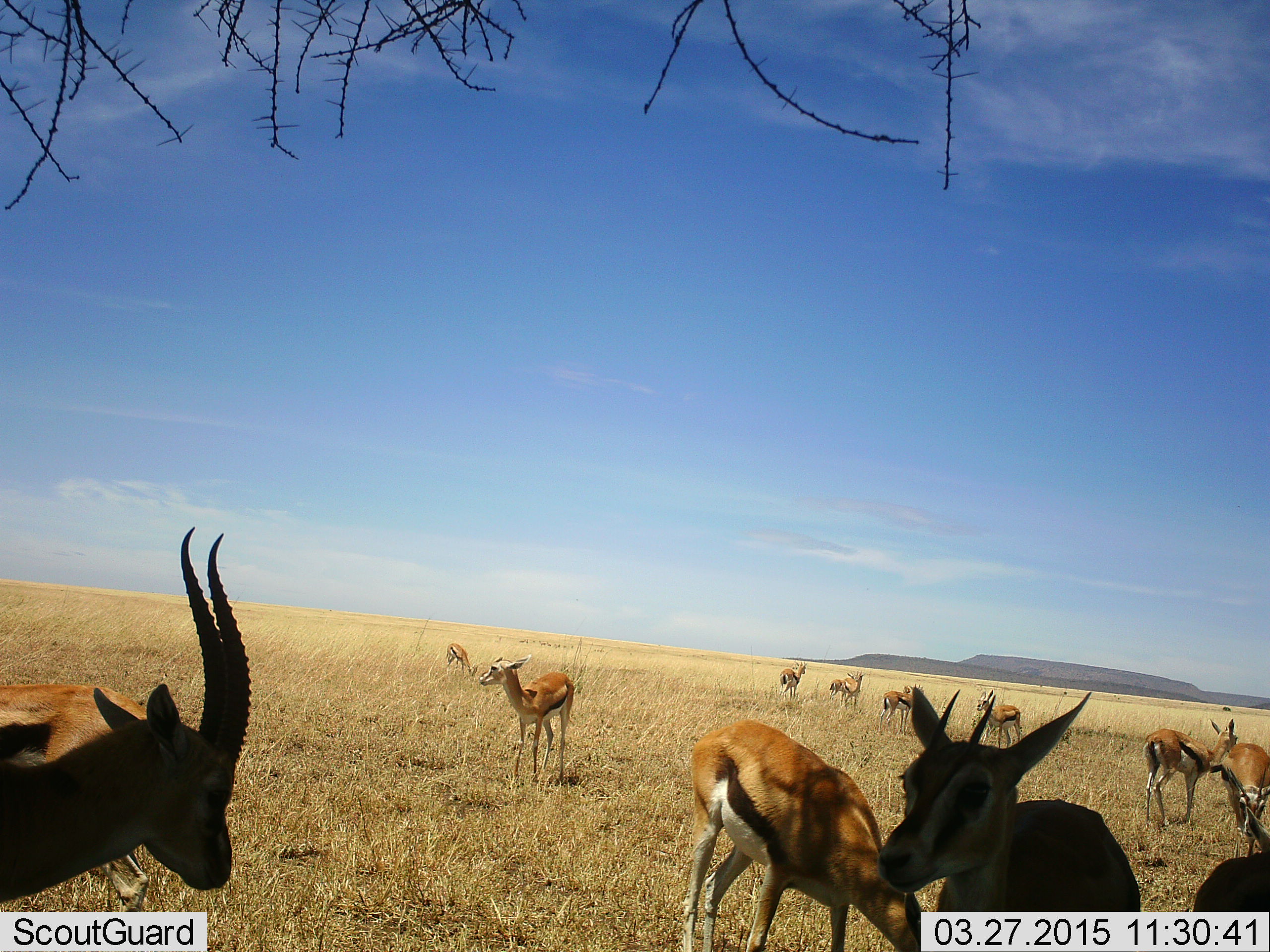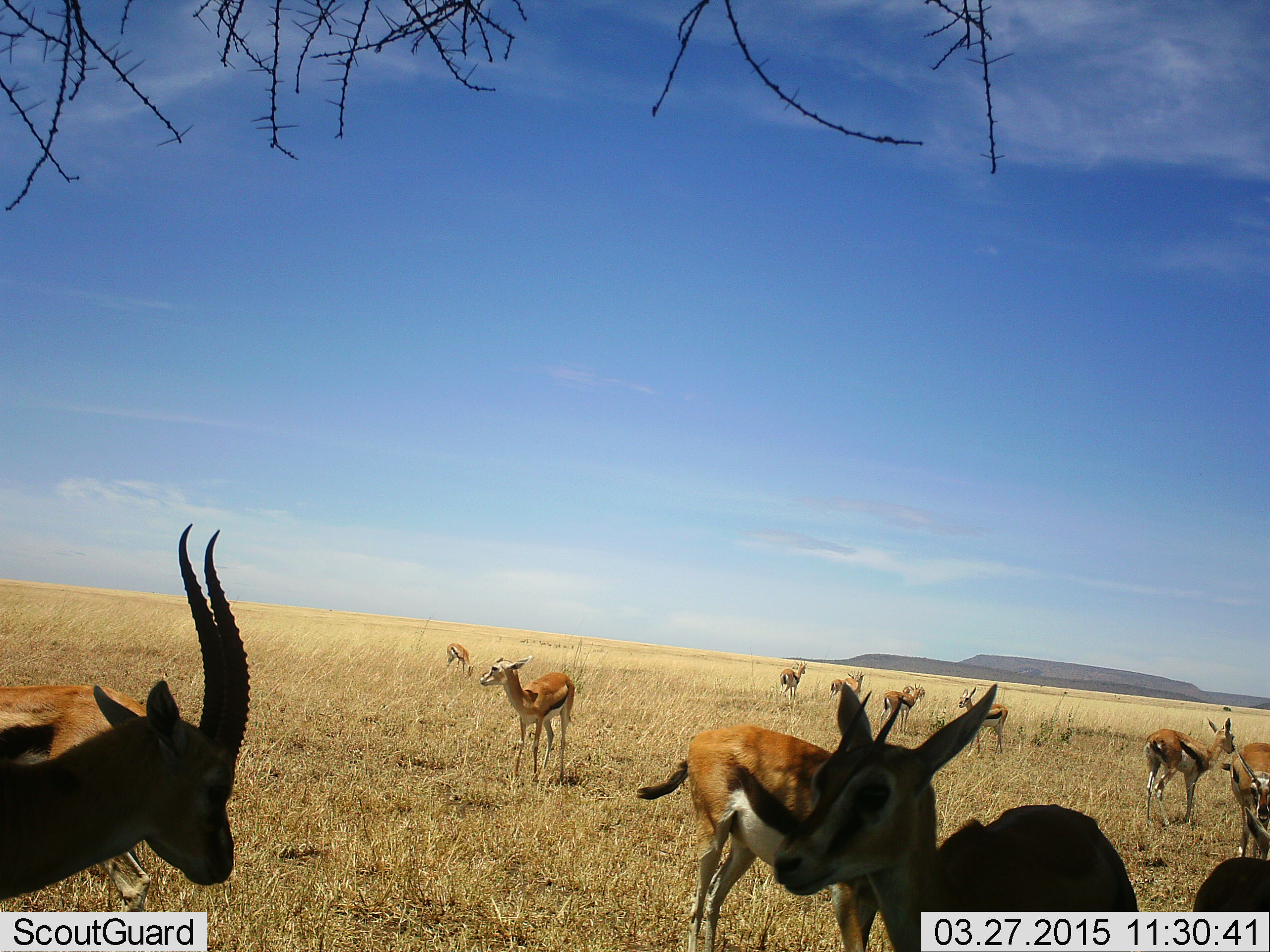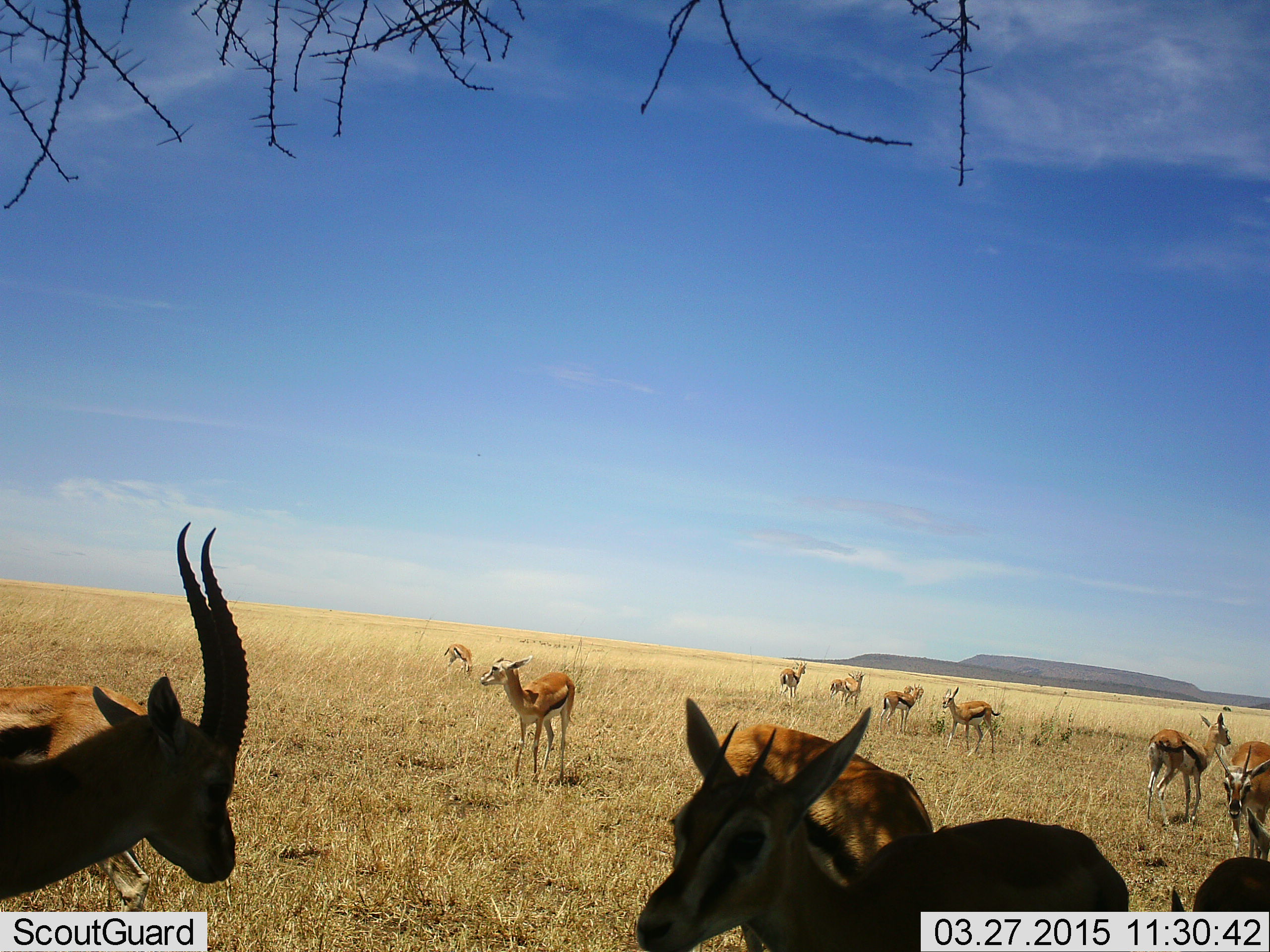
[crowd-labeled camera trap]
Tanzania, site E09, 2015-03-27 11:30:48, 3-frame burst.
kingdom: Animalia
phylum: Chordata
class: Mammalia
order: Artiodactyla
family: Bovidae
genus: Eudorcas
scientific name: Eudorcas thomsonii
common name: thomson's gazelle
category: gazellethomsons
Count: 11-50.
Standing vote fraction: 100%.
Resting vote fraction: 20%.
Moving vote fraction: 50%.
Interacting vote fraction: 0%.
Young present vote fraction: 0%.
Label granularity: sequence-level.